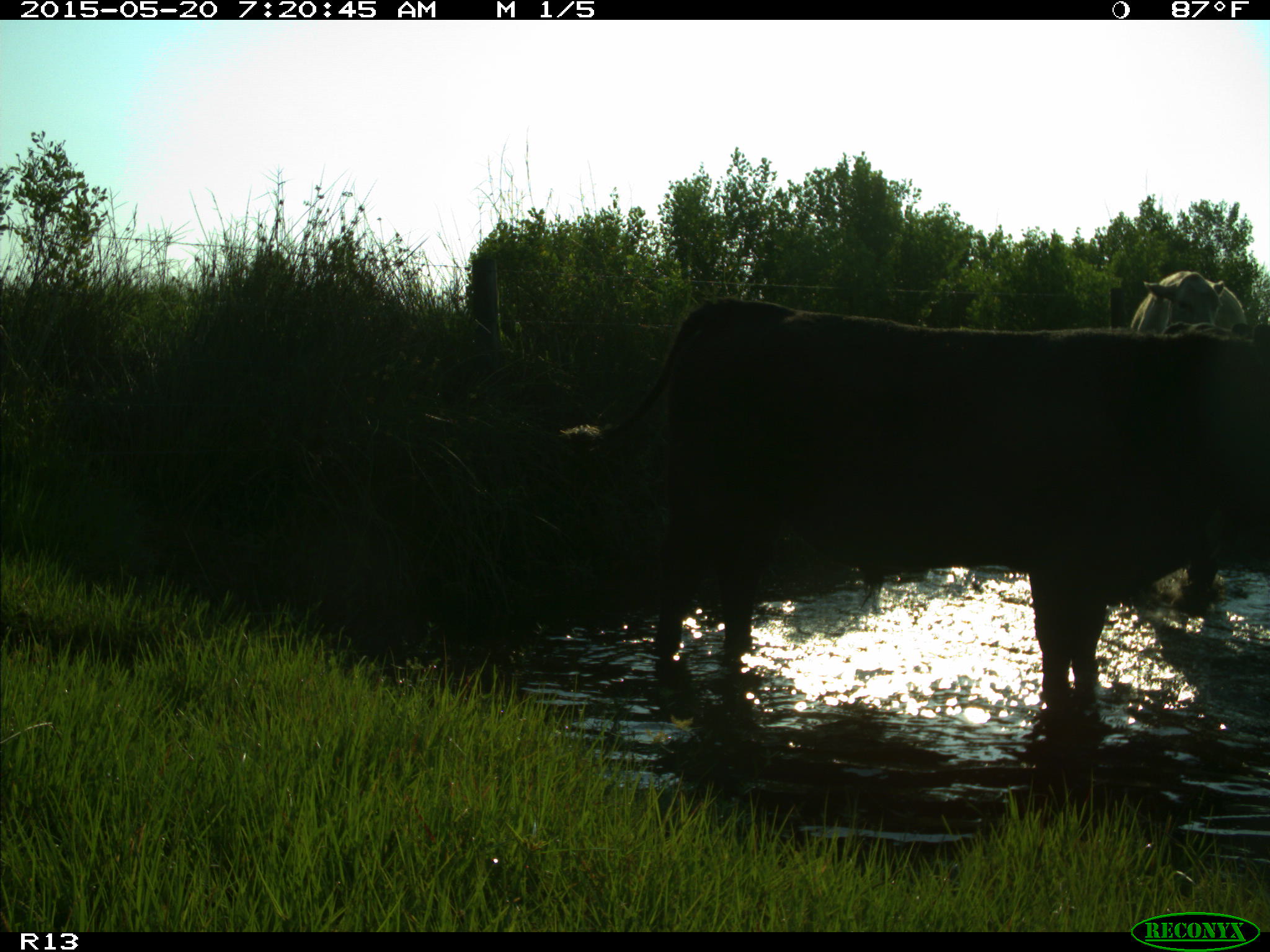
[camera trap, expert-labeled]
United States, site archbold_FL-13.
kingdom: Animalia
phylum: Chordata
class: Mammalia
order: Artiodactyla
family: Bovidae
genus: Bos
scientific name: Bos taurus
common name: domestic cow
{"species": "Bos taurus (domestic cow)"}